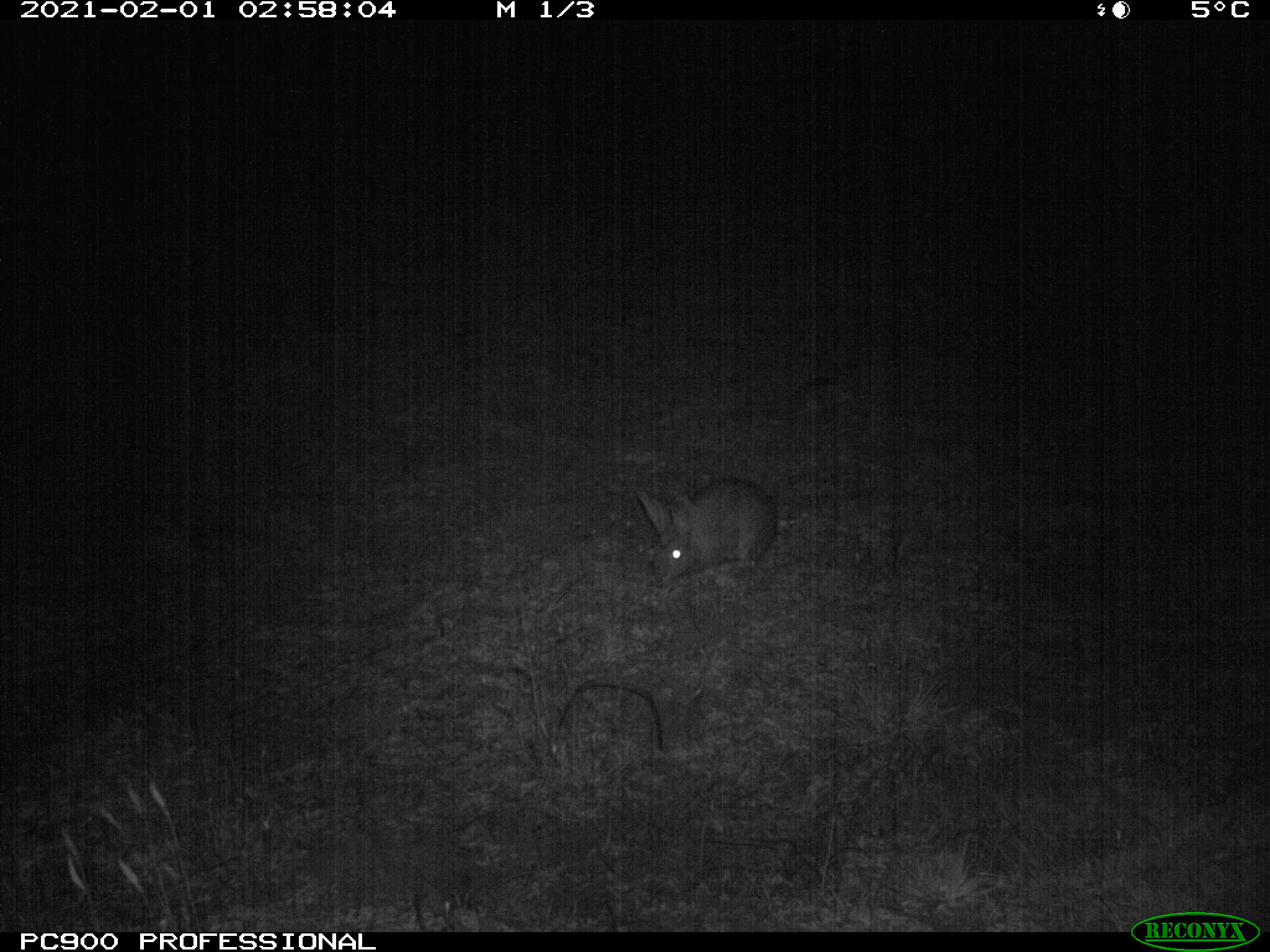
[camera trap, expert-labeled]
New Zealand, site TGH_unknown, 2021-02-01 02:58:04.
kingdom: Animalia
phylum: Chordata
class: Mammalia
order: Lagomorpha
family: Leporidae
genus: Oryctolagus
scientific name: Oryctolagus cuniculus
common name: european rabbit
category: rabbit